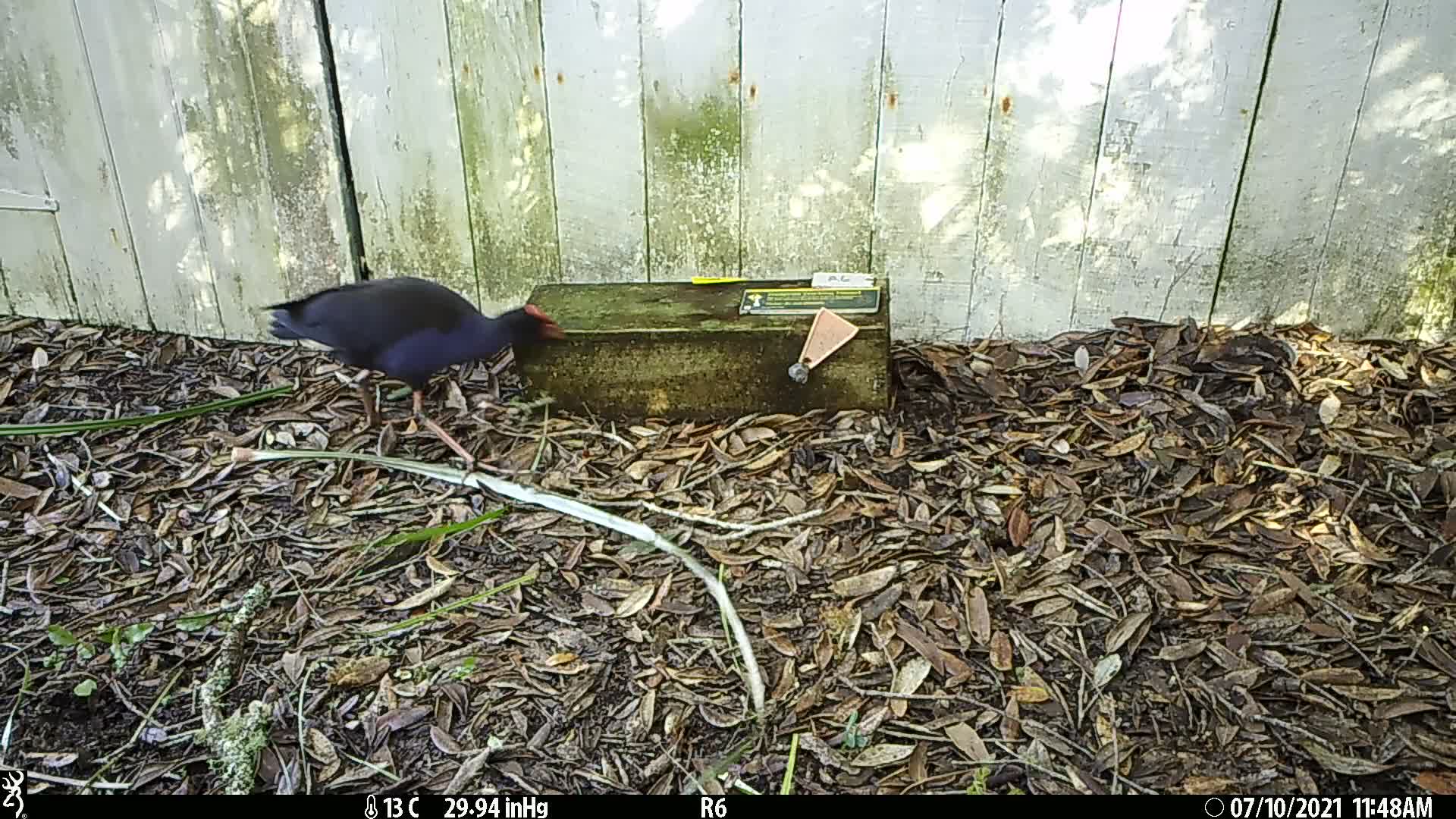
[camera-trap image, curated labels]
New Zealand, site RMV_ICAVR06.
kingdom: Animalia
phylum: Chordata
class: Aves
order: Gruiformes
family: Rallidae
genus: Porphyrio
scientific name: Porphyrio melanotus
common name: australasian swamphen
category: pukeko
Pukeko (australasian swamphen) (Porphyrio melanotus).